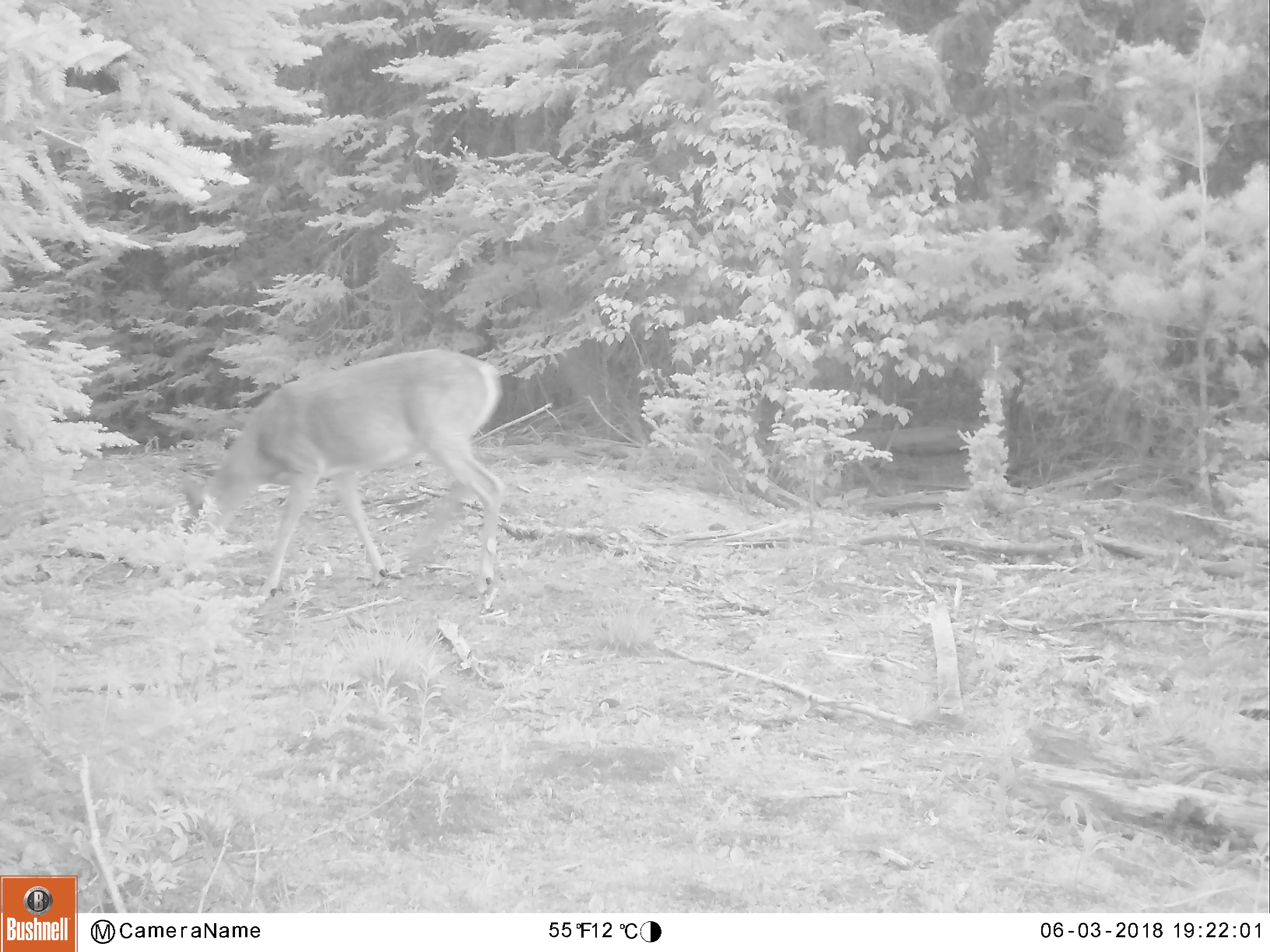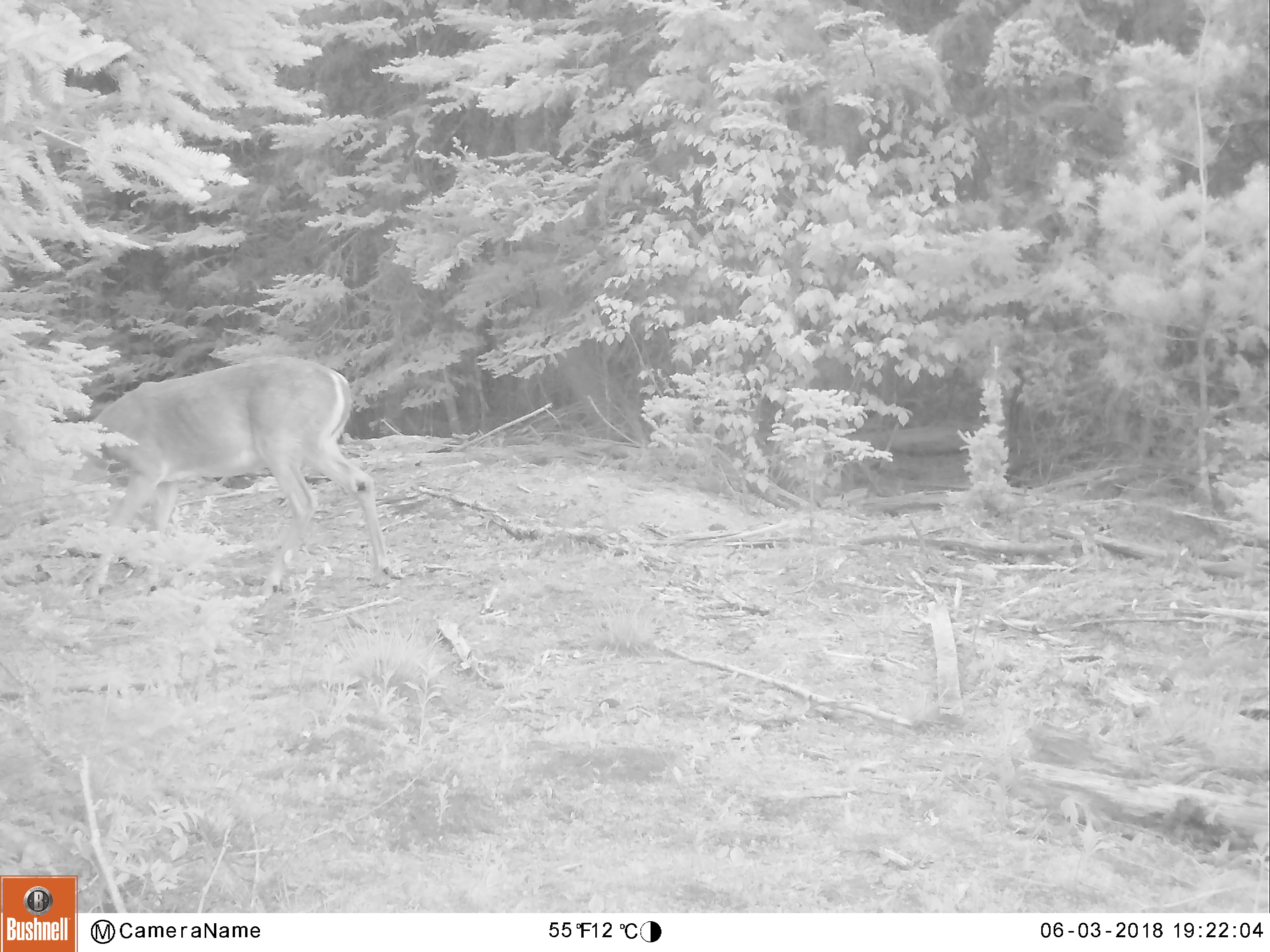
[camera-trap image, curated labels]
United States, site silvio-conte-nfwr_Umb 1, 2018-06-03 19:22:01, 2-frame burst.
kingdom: Animalia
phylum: Chordata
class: Mammalia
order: Artiodactyla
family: Cervidae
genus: Odocoileus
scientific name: Odocoileus virginianus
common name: white-tailed deer